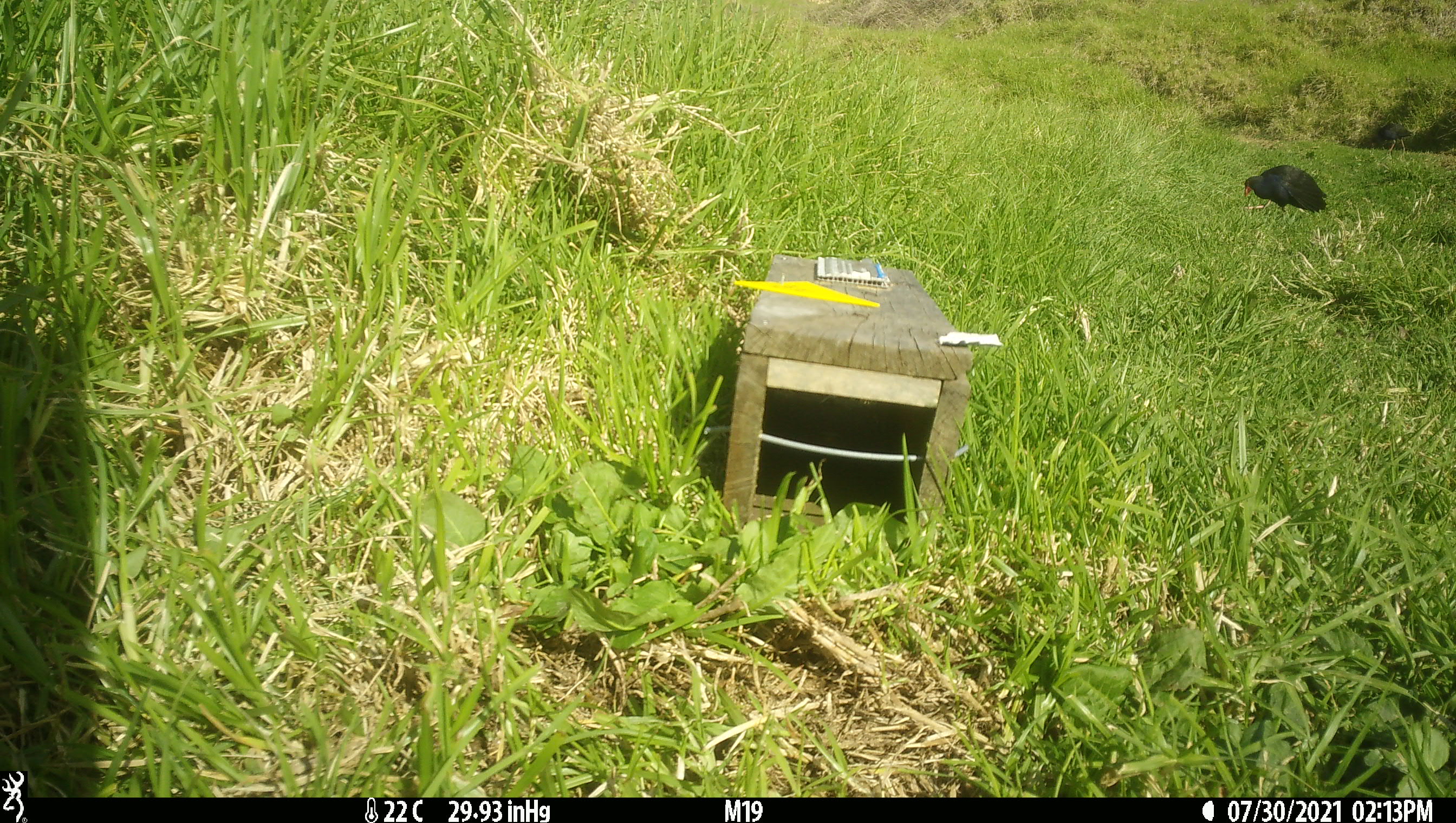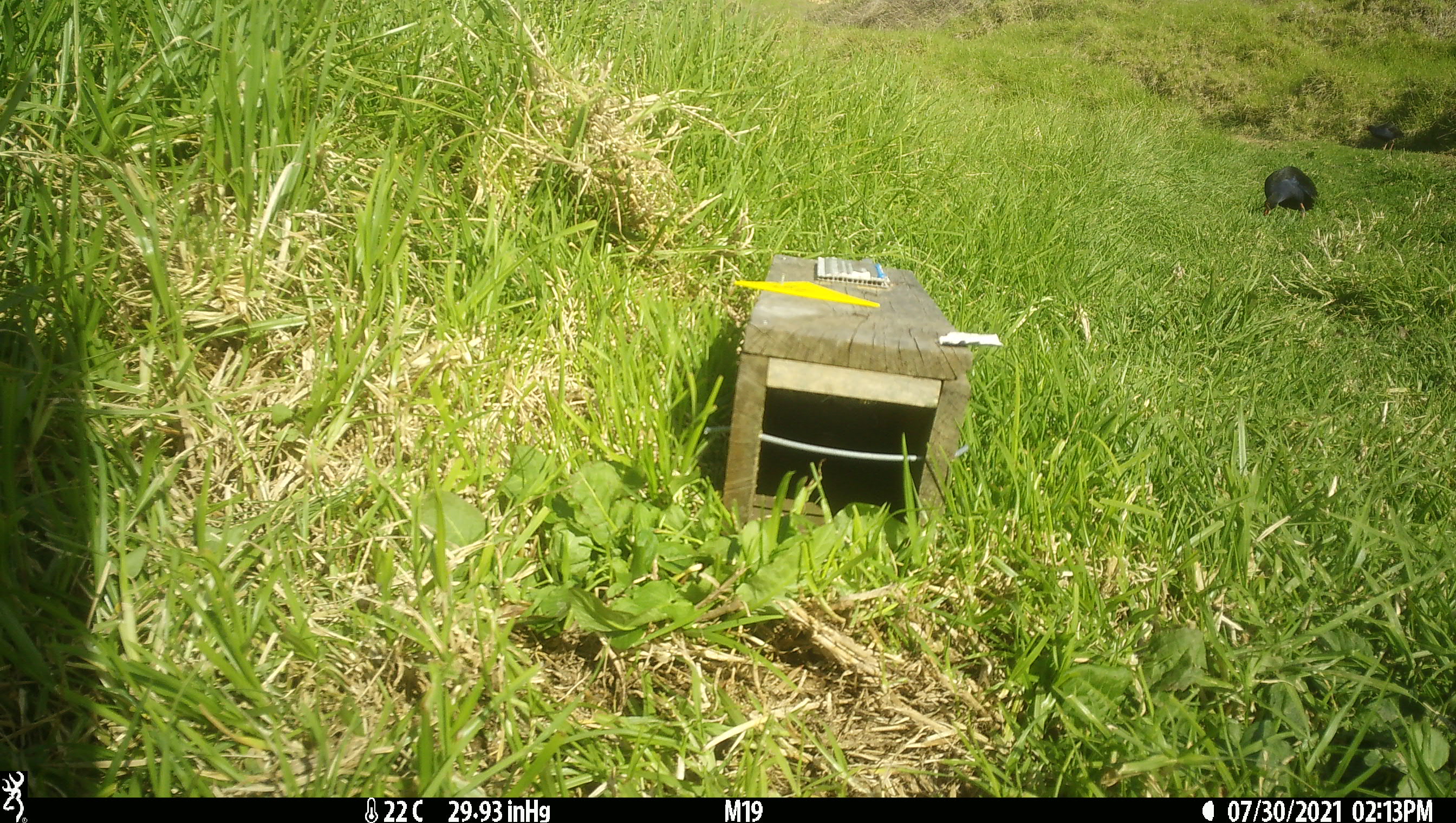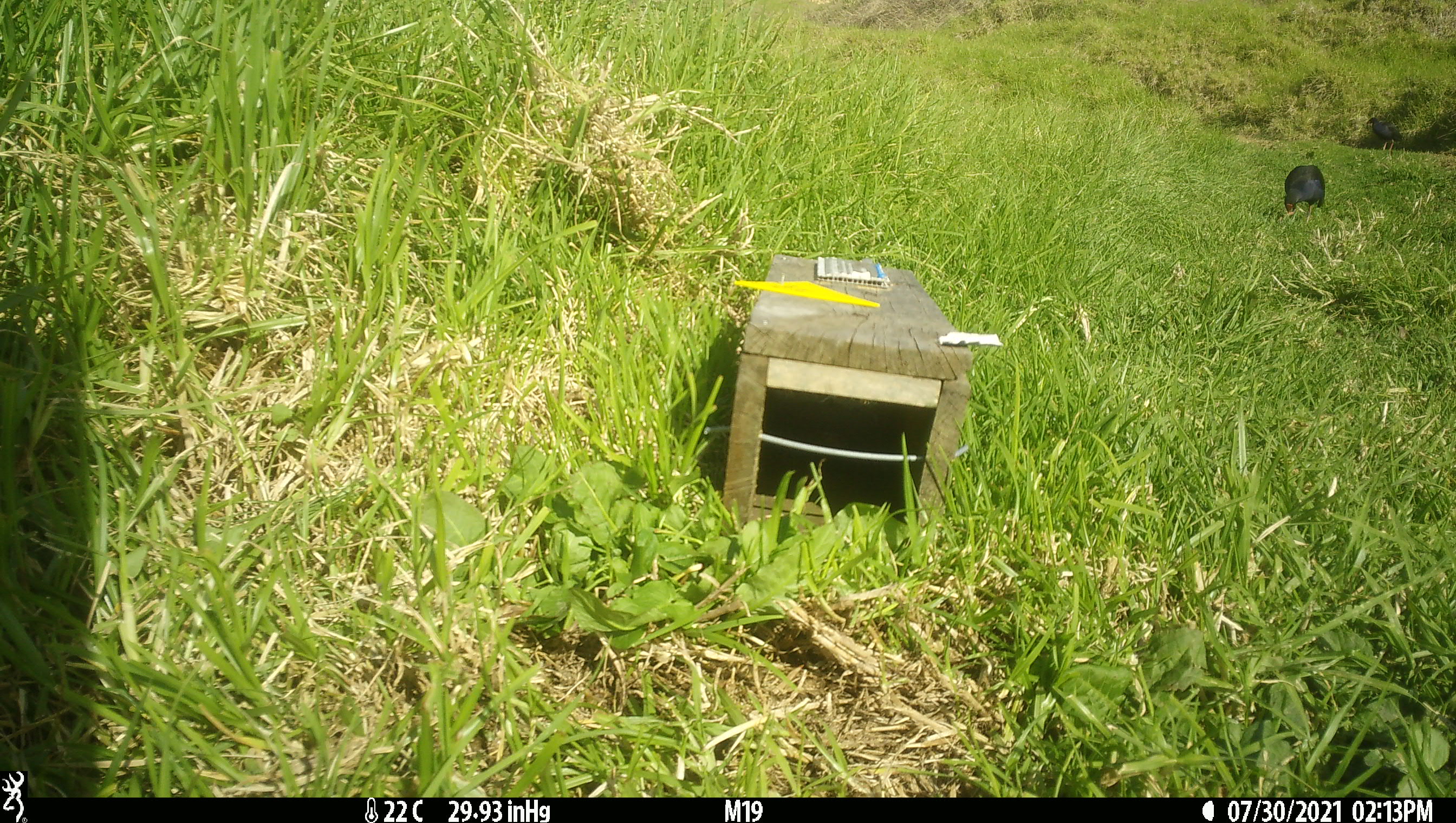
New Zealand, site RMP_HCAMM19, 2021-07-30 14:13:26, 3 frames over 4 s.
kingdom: Animalia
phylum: Chordata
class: Aves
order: Gruiformes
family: Rallidae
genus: Porphyrio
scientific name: Porphyrio melanotus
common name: australasian swamphen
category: pukeko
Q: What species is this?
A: Pukeko (australasian swamphen) (Porphyrio melanotus).